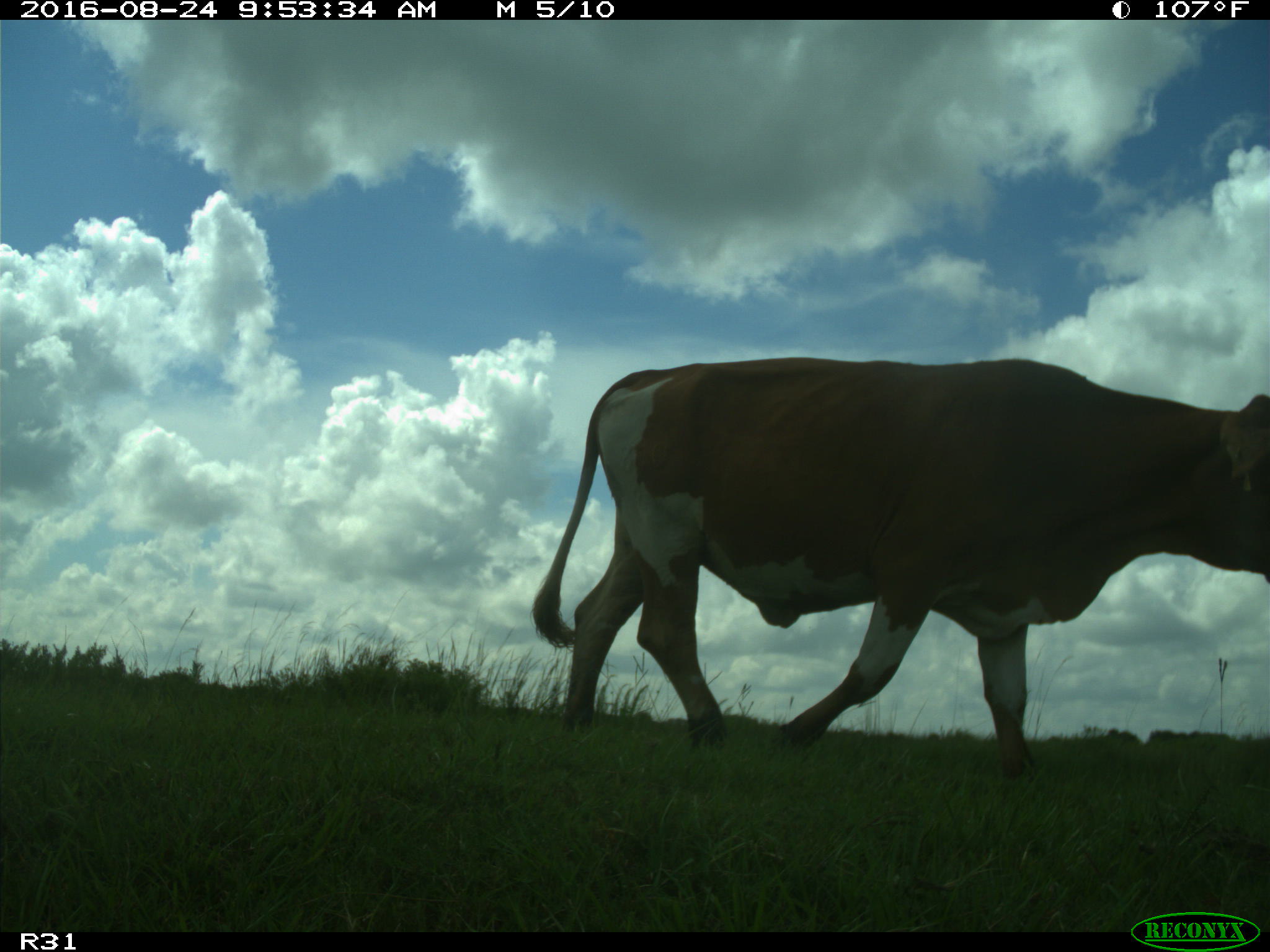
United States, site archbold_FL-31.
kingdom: Animalia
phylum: Chordata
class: Mammalia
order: Artiodactyla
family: Bovidae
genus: Bos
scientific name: Bos taurus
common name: domestic cow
Bos taurus (domestic cow).